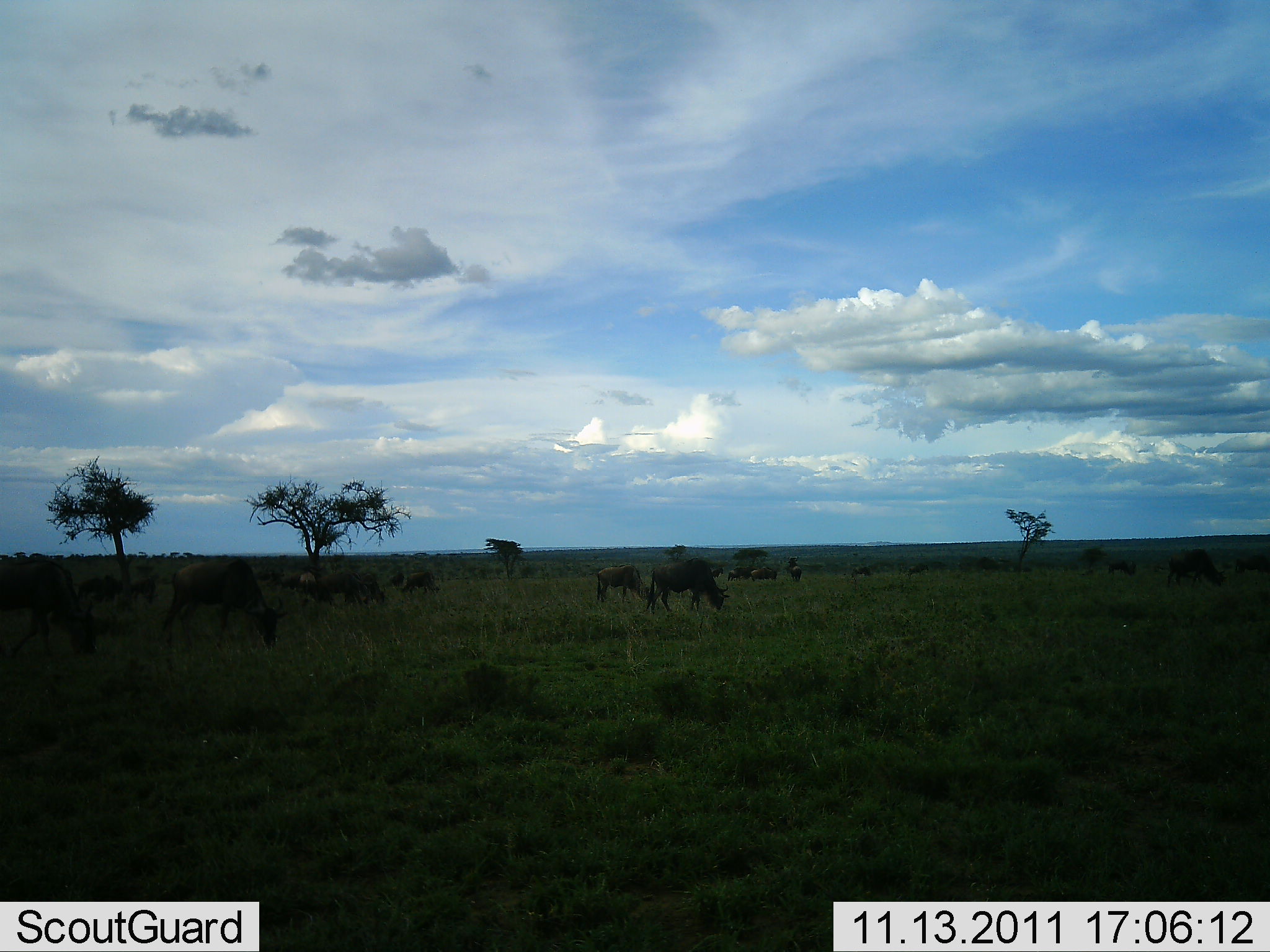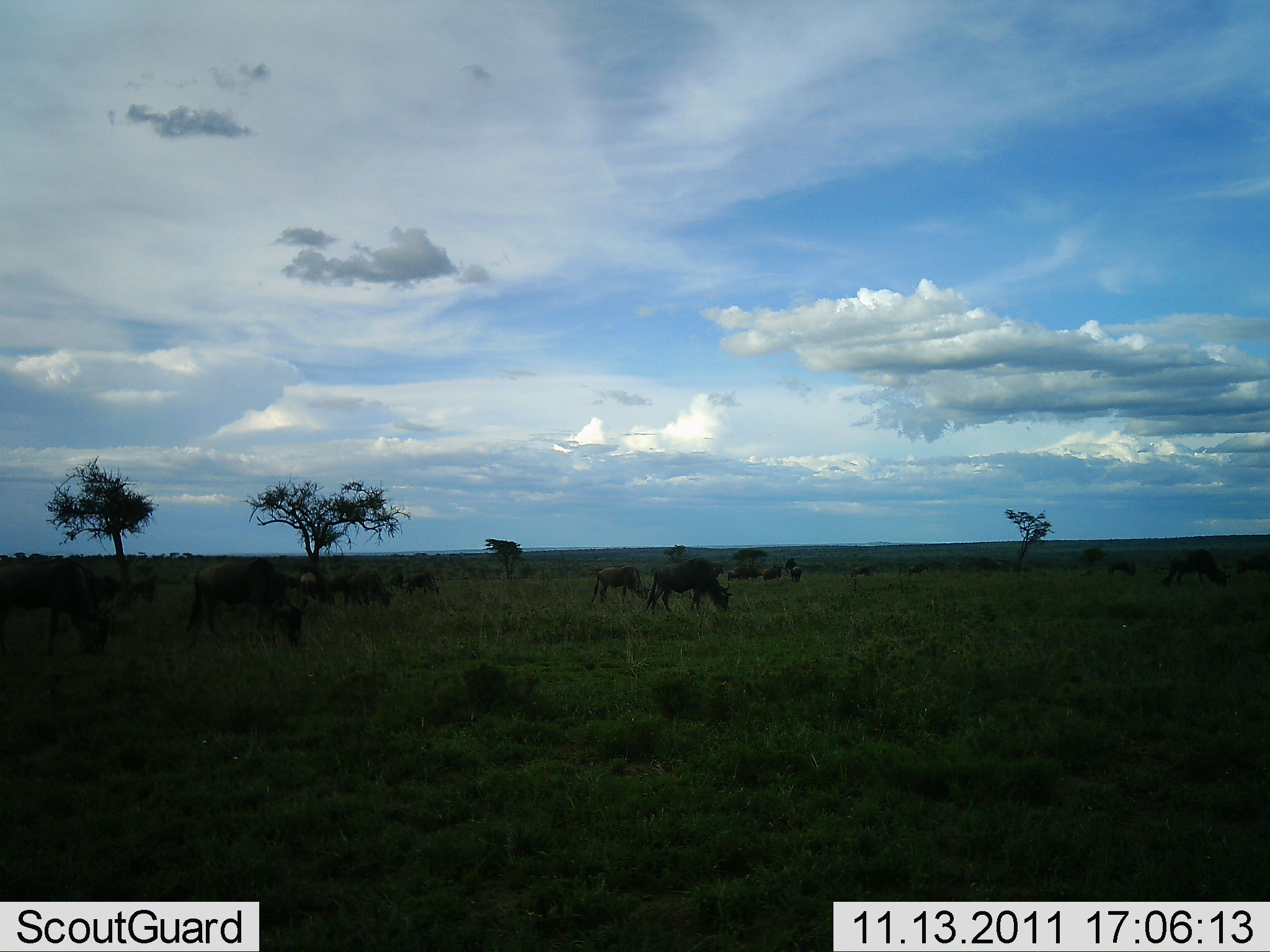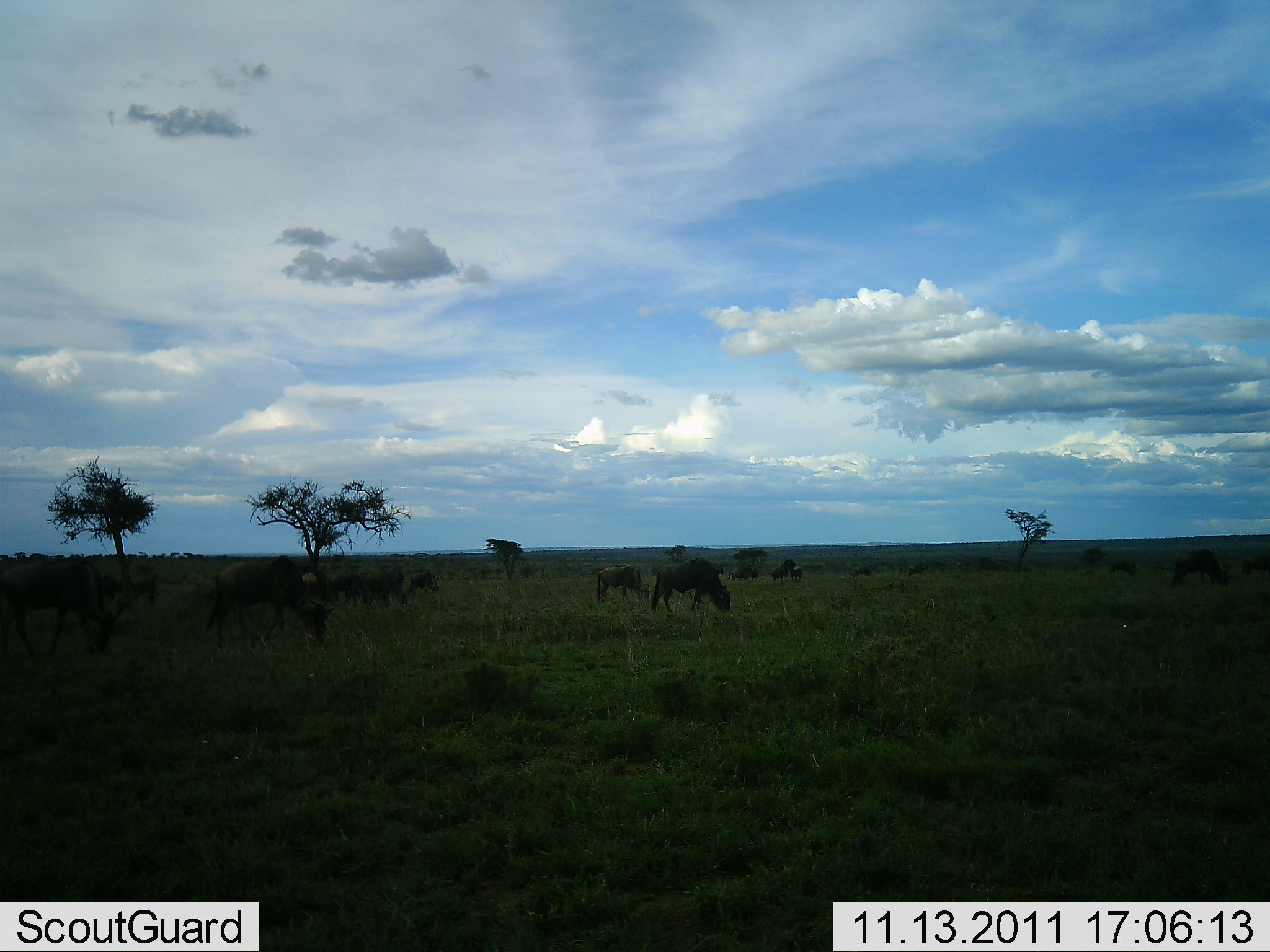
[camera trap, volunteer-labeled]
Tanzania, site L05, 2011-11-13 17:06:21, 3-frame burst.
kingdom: Animalia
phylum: Chordata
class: Mammalia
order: Artiodactyla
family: Bovidae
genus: Connochaetes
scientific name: Connochaetes taurinus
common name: blue wildebeest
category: wildebeest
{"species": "wildebeest (blue wildebeest) (Connochaetes taurinus)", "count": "11-50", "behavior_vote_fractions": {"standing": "57%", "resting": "0%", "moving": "43%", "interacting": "0%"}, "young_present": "0%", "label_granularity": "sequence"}